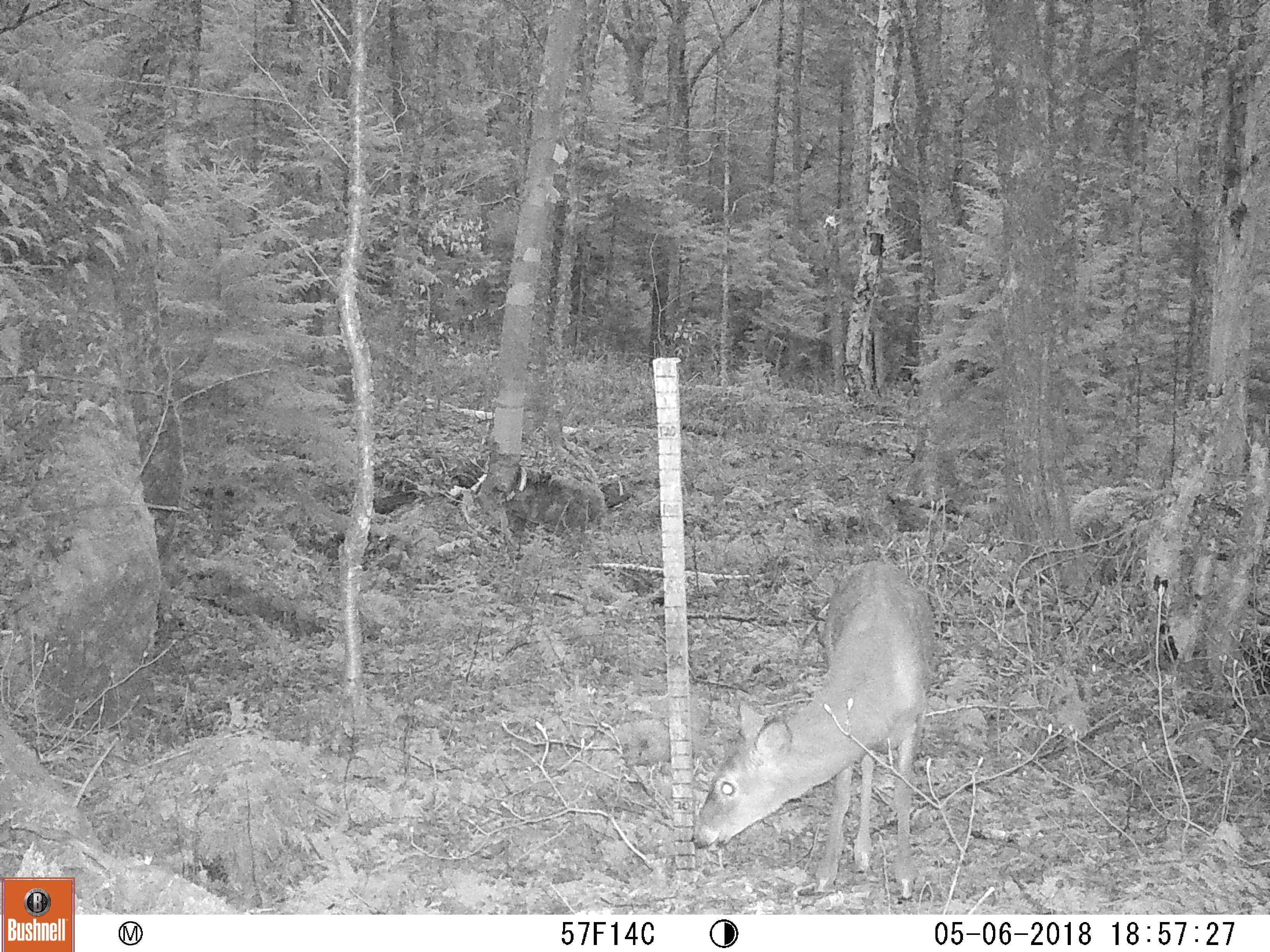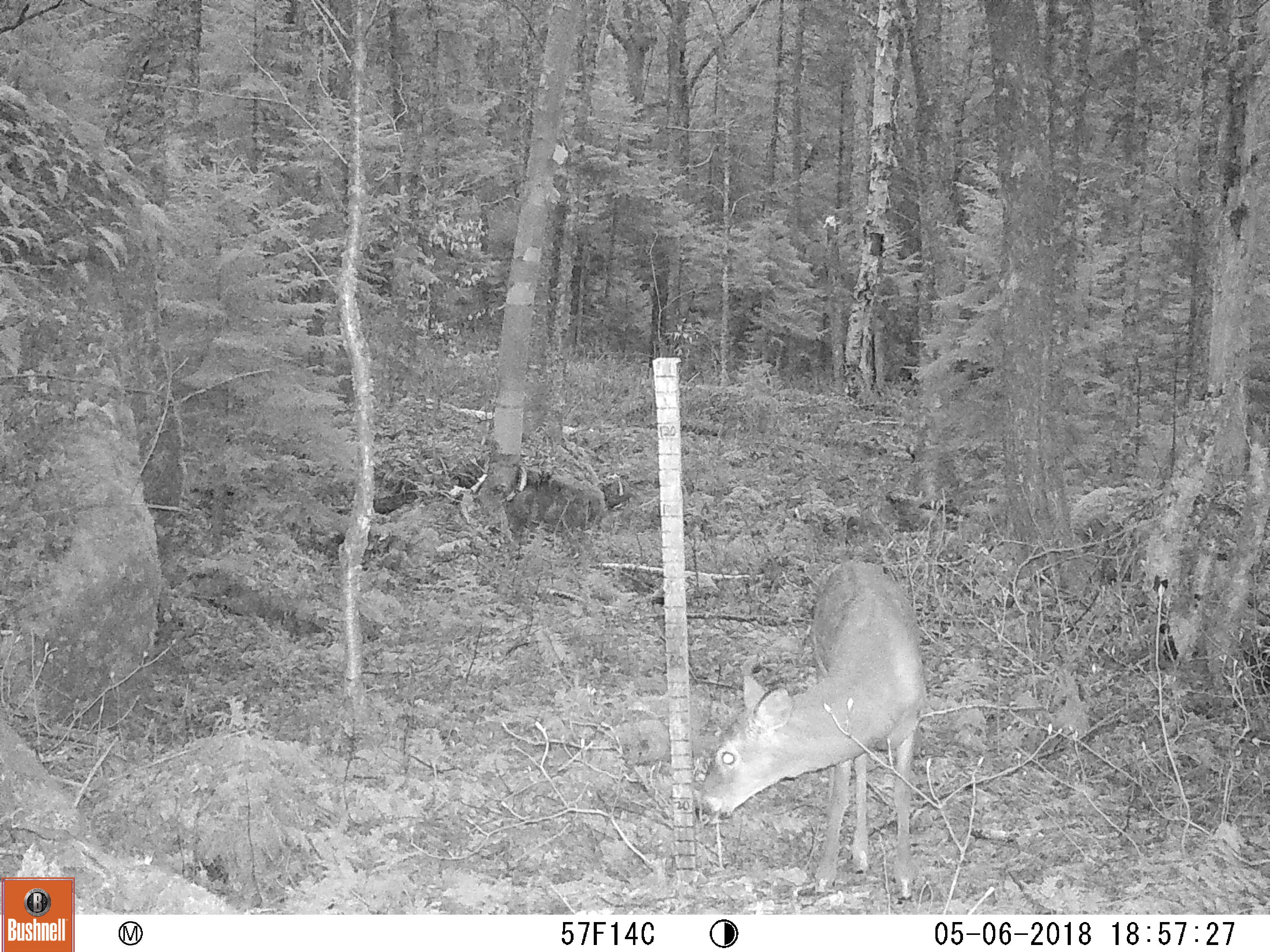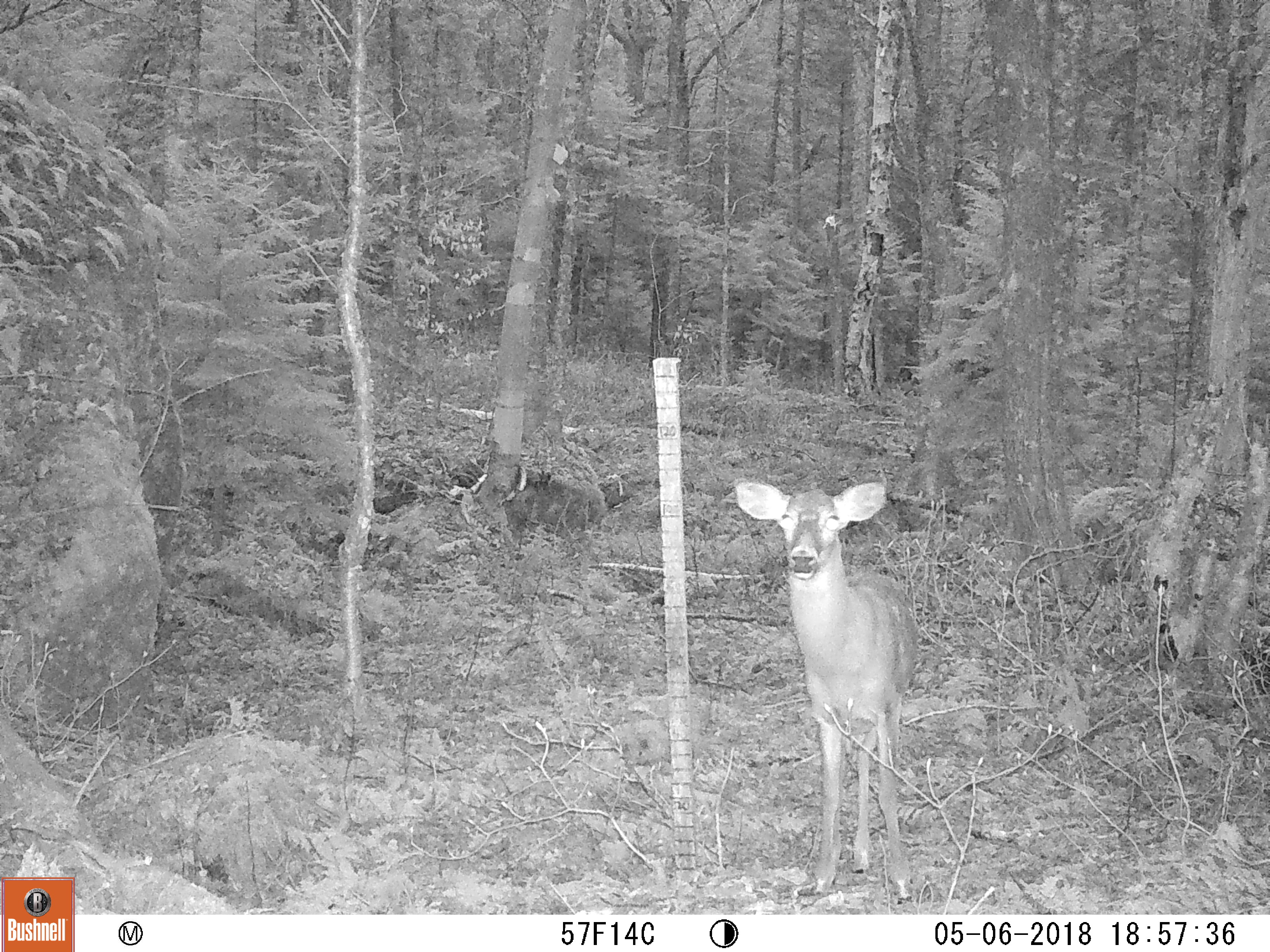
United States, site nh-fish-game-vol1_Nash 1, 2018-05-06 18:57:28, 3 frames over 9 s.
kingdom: Animalia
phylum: Chordata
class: Mammalia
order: Artiodactyla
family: Cervidae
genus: Odocoileus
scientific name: Odocoileus virginianus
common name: white-tailed deer